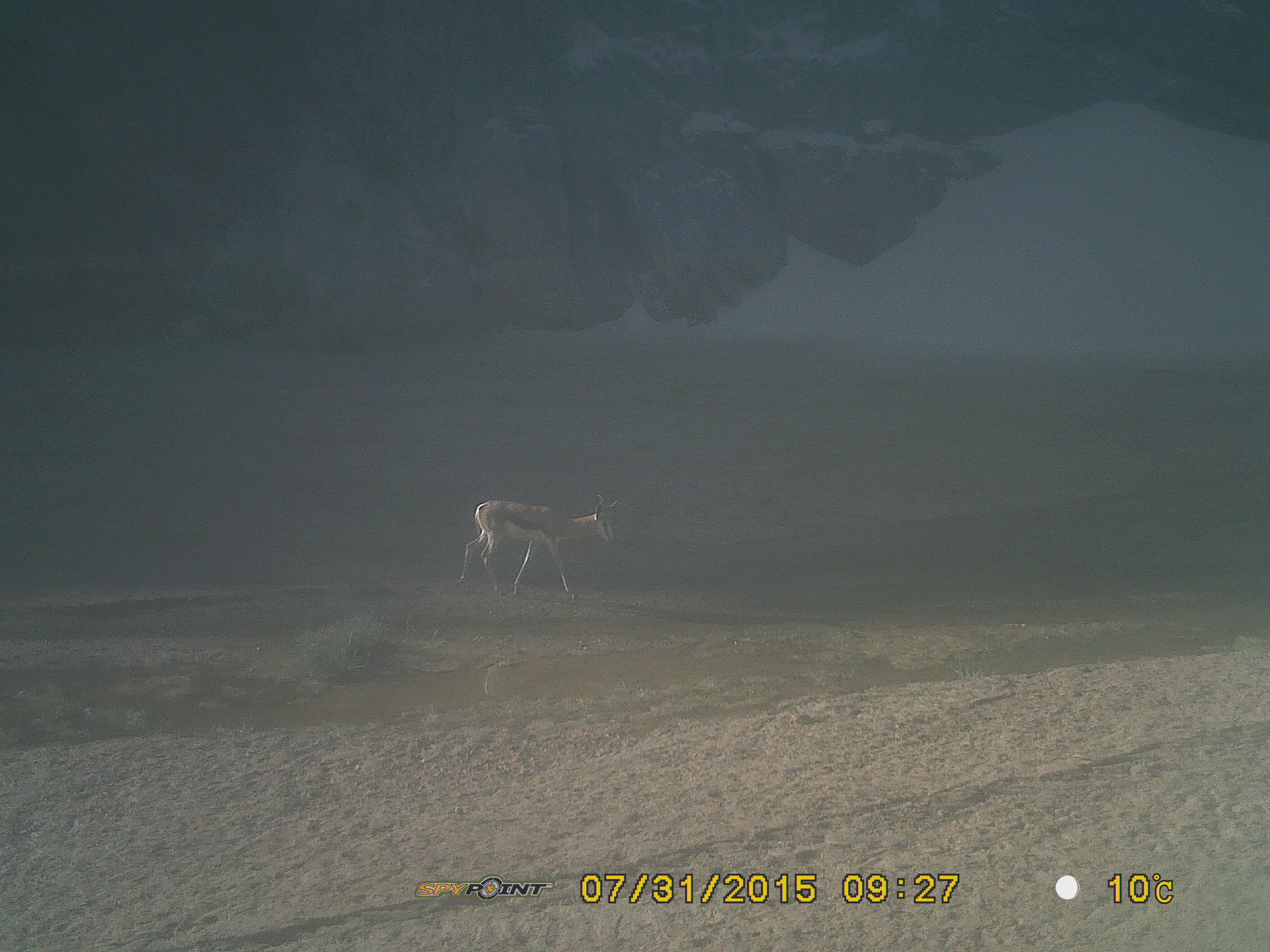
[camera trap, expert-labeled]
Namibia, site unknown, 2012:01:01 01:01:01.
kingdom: Animalia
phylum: Chordata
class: Mammalia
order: Artiodactyla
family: Bovidae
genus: Antidorcas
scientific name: Antidorcas marsupialis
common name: springbok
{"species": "Antidorcas marsupialis (springbok)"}